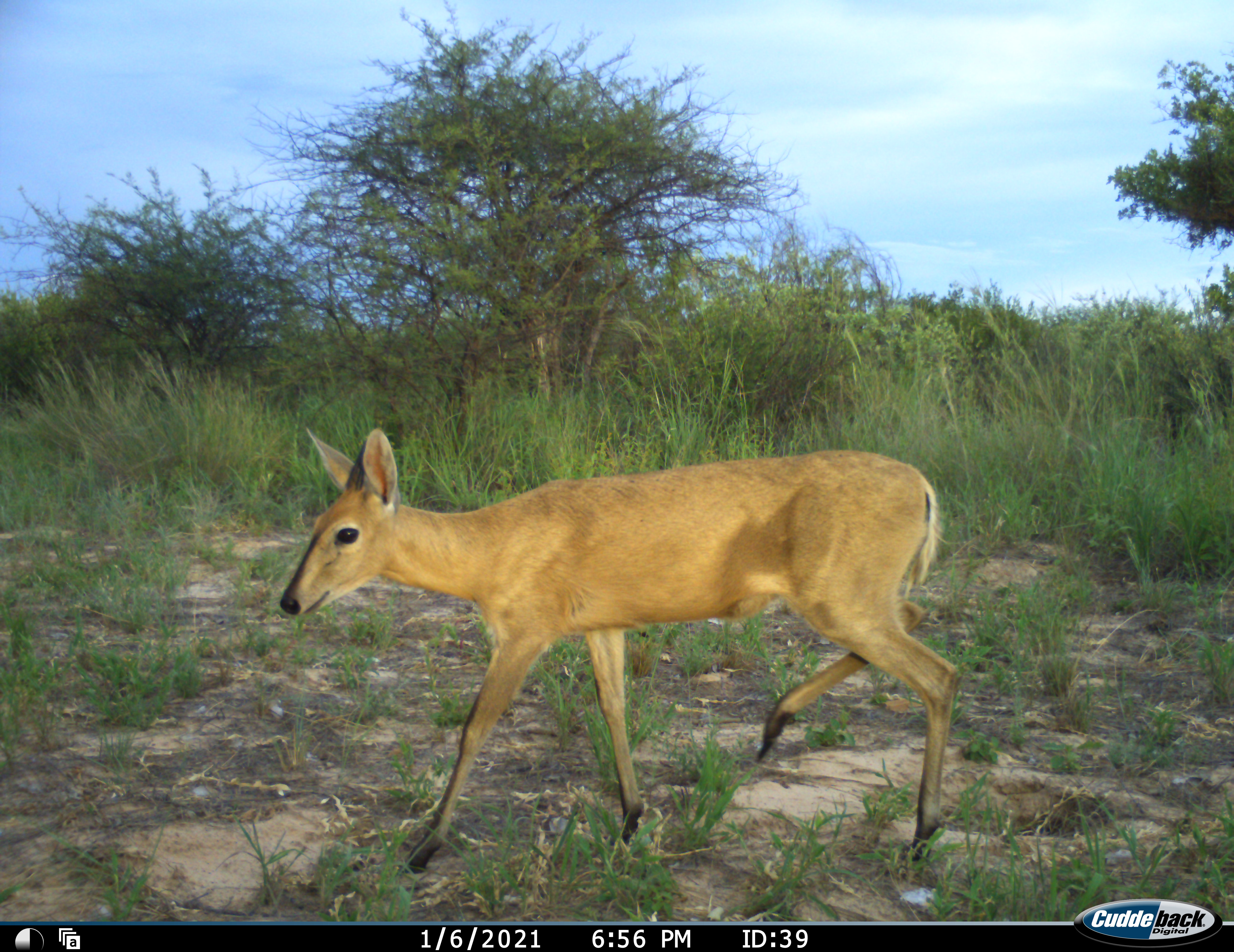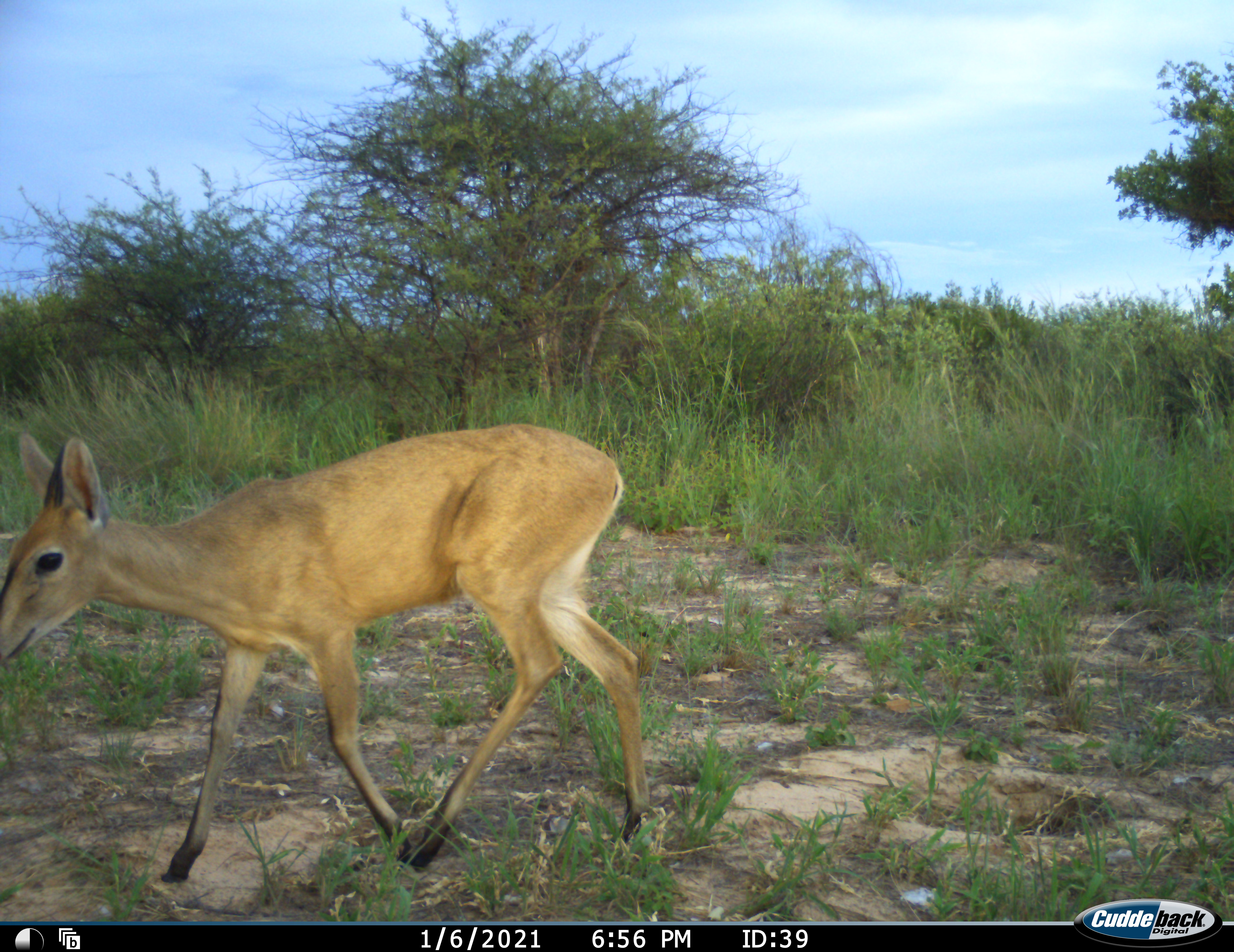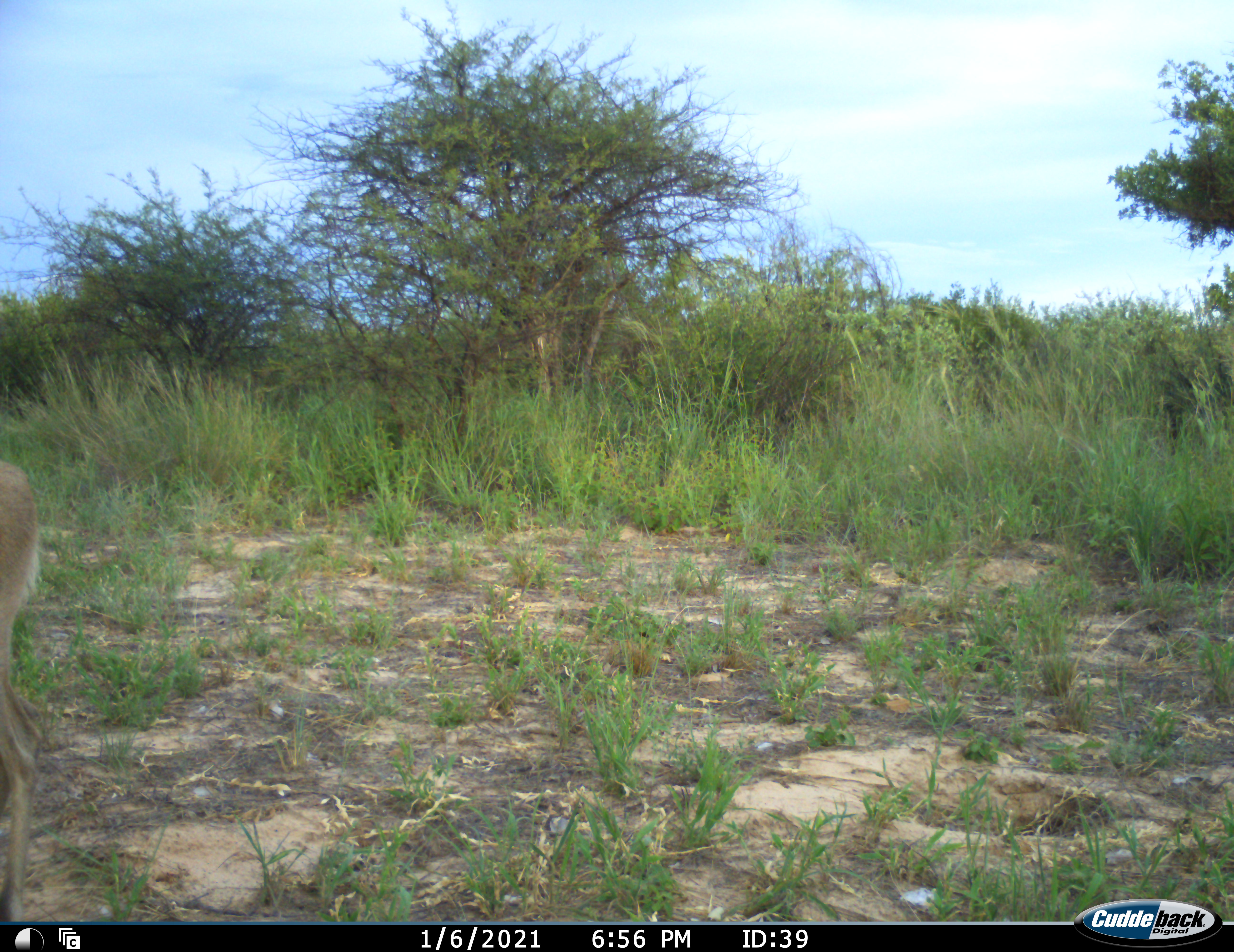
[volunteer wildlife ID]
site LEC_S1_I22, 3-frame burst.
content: unidentified animal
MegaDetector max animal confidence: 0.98